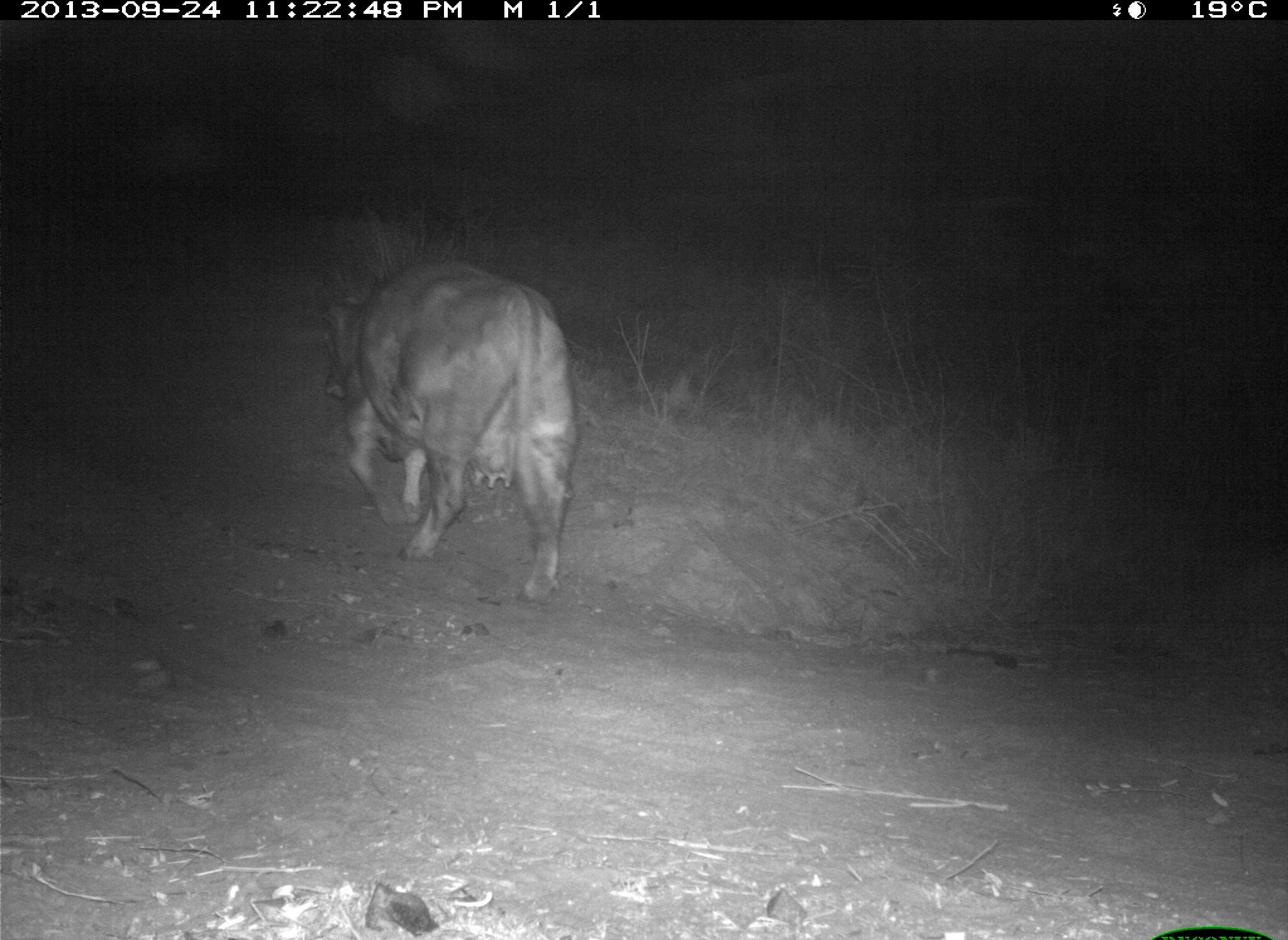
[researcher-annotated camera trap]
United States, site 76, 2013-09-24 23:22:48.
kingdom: Animalia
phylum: Chordata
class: Mammalia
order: Artiodactyla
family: Bovidae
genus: Bos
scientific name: Bos taurus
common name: cow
Cow (Bos taurus).